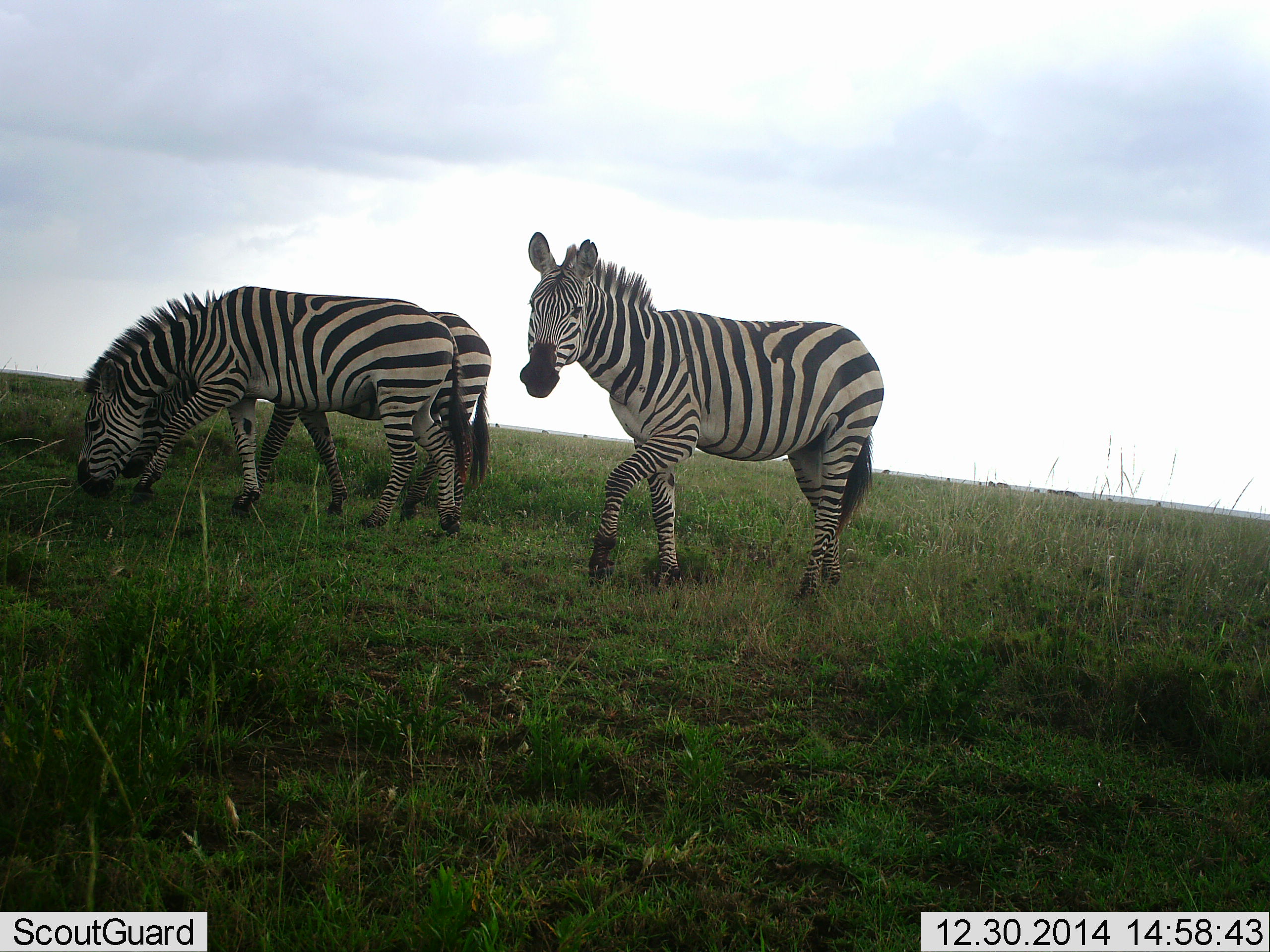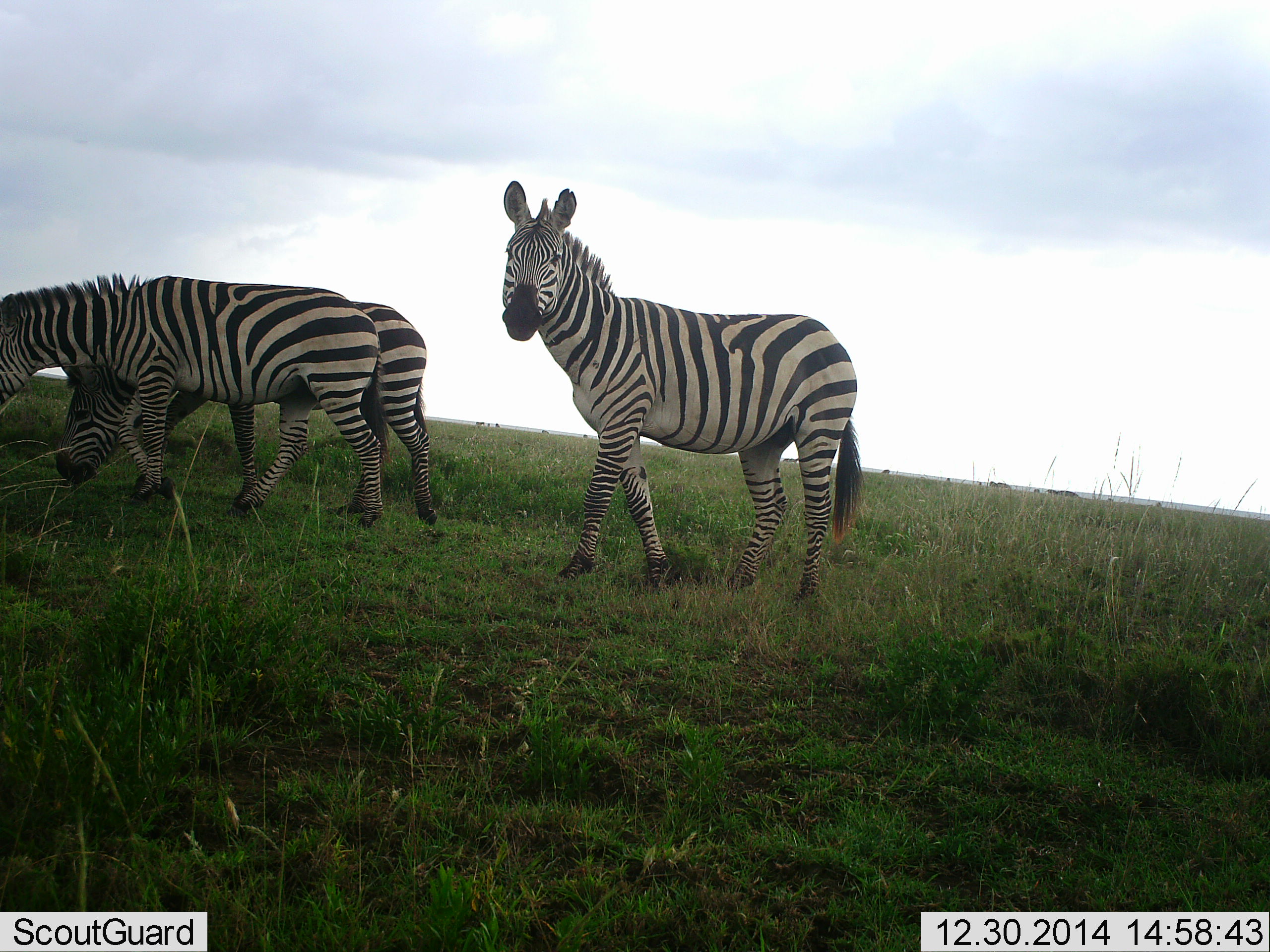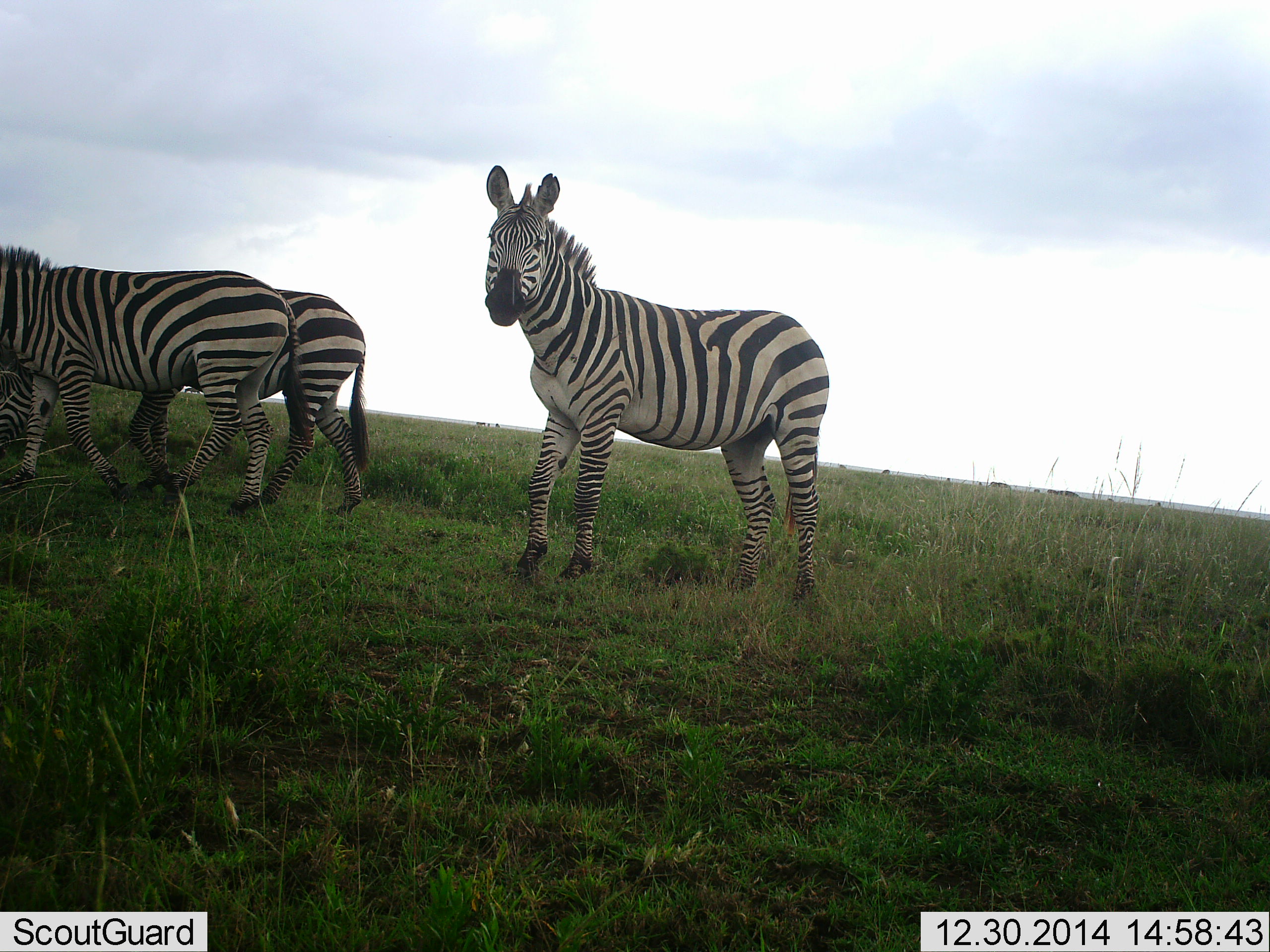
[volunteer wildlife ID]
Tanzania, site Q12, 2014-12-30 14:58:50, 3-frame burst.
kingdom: Animalia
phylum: Chordata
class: Mammalia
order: Perissodactyla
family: Equidae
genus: Equus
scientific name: Equus quagga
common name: plains zebra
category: zebra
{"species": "zebra (plains zebra) (Equus quagga)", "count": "3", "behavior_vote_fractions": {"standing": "27%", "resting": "0%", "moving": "91%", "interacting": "0%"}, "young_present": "0%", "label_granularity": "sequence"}